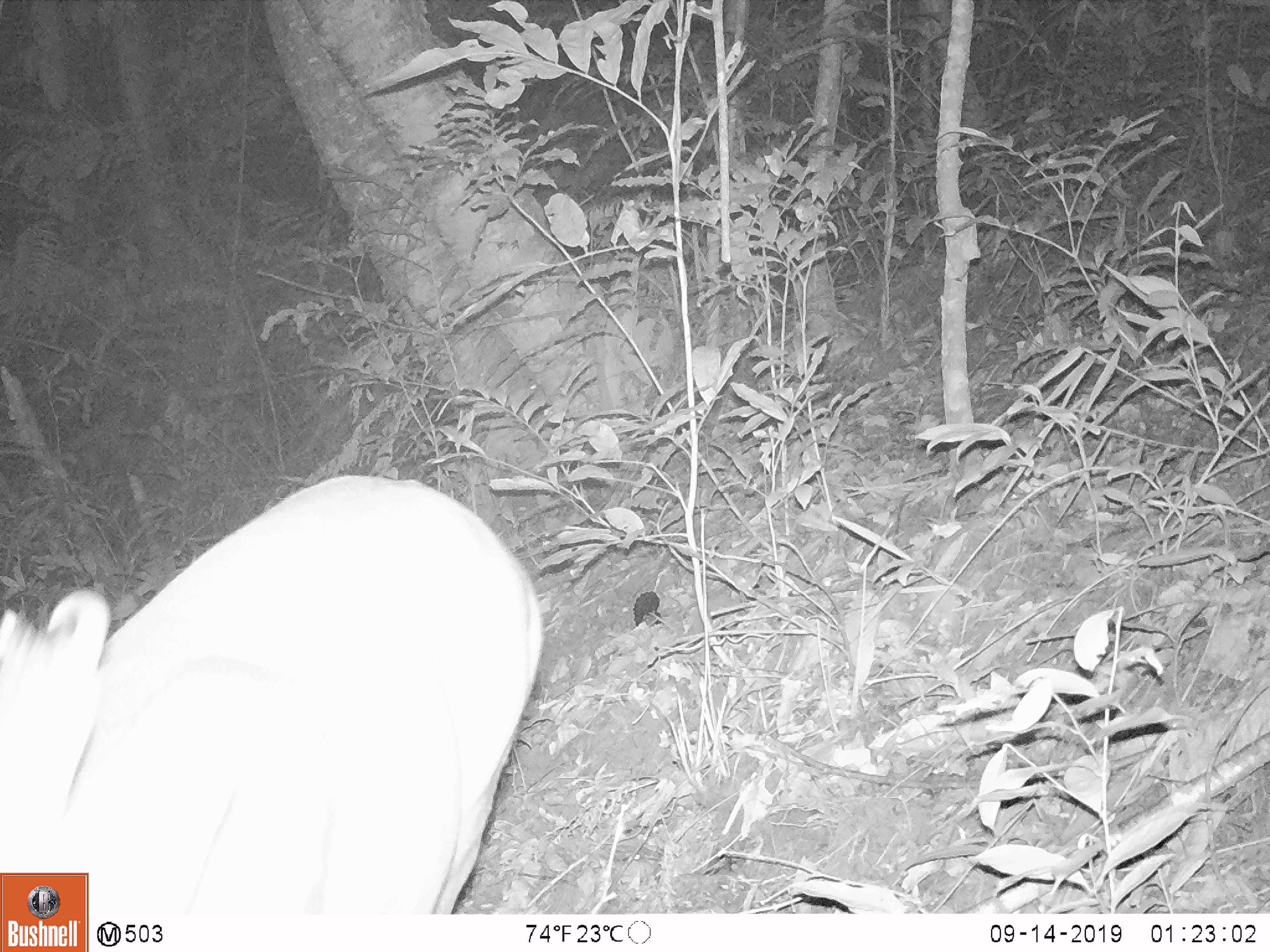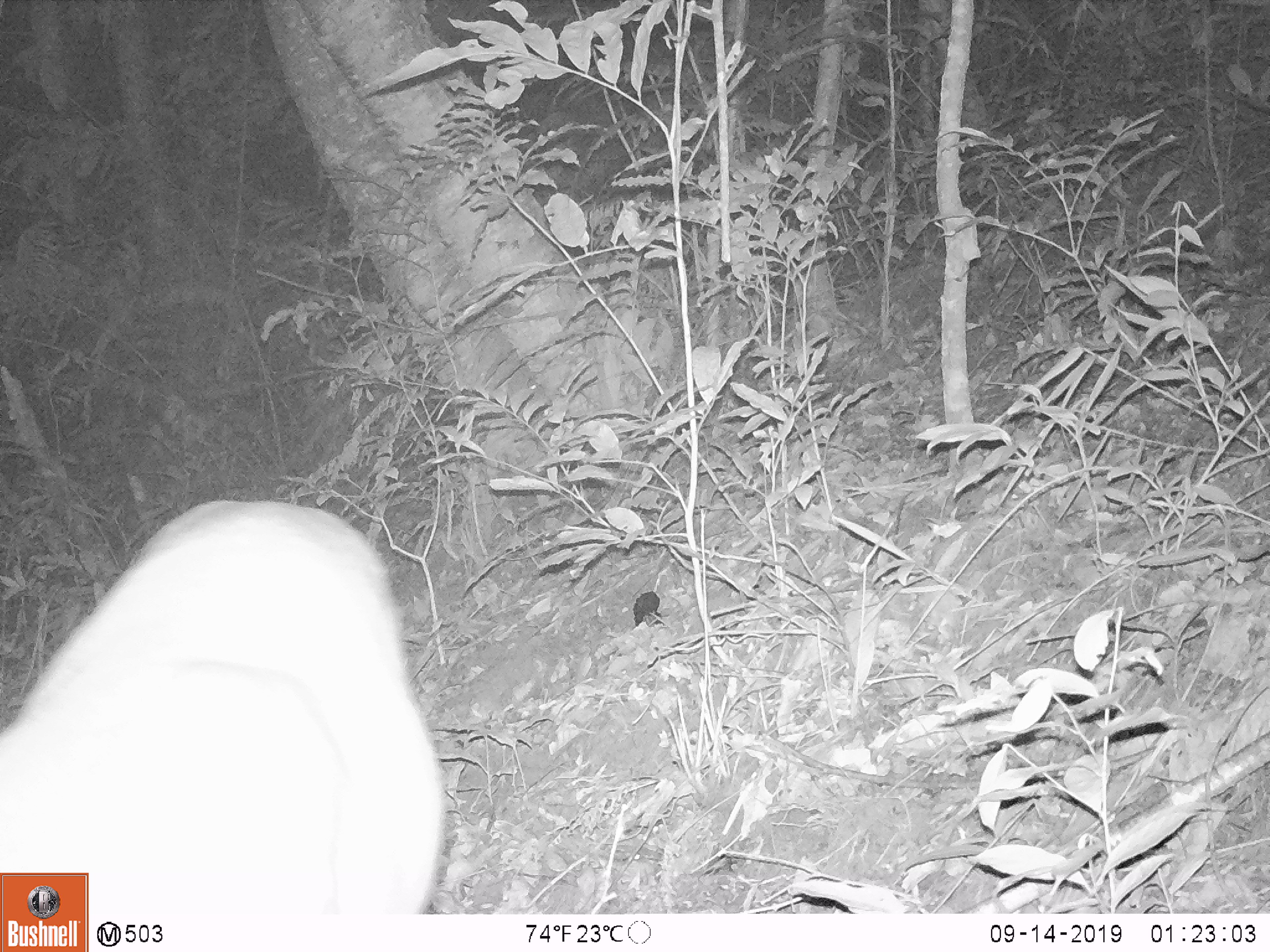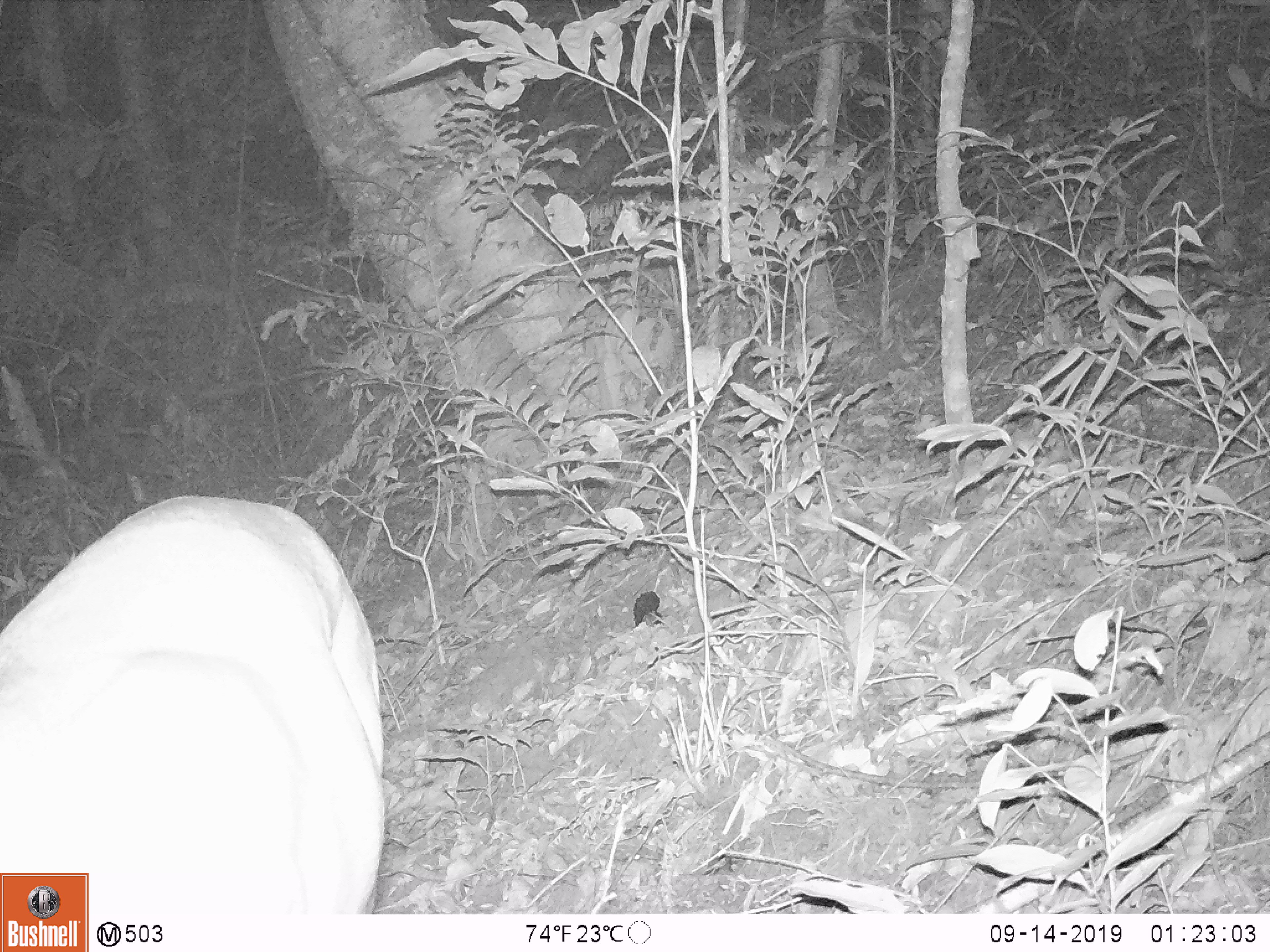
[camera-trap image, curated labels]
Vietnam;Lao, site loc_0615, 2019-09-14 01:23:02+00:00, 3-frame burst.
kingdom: Animalia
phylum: Chordata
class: Mammalia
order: Artiodactyla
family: Cervidae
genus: Muntiacus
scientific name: Muntiacus muntjak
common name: red muntjac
Red muntjac (Muntiacus muntjak). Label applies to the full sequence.